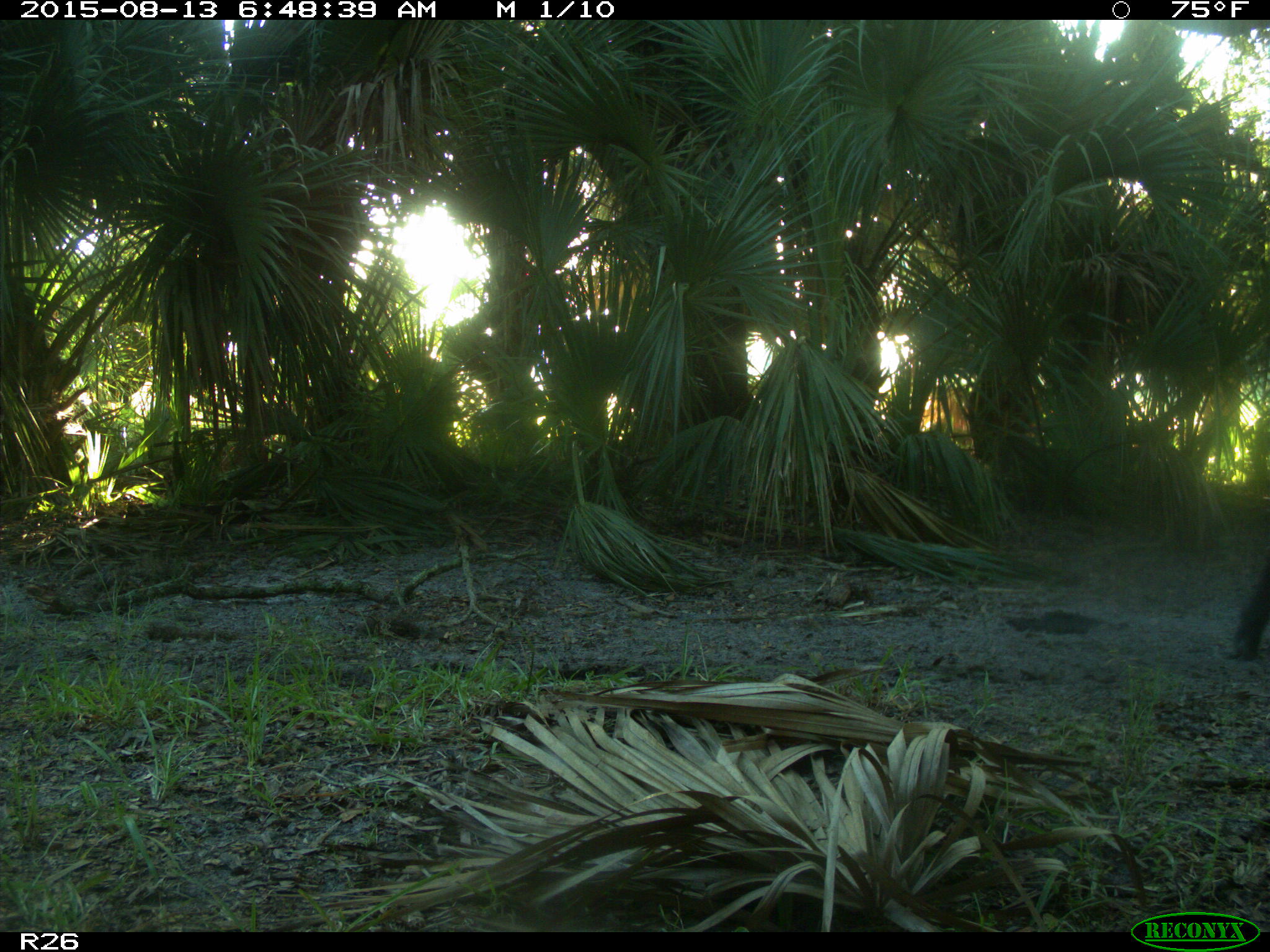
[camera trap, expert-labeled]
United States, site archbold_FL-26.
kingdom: Animalia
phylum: Chordata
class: Mammalia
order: Artiodactyla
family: Bovidae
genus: Bos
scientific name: Bos taurus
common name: domestic cow